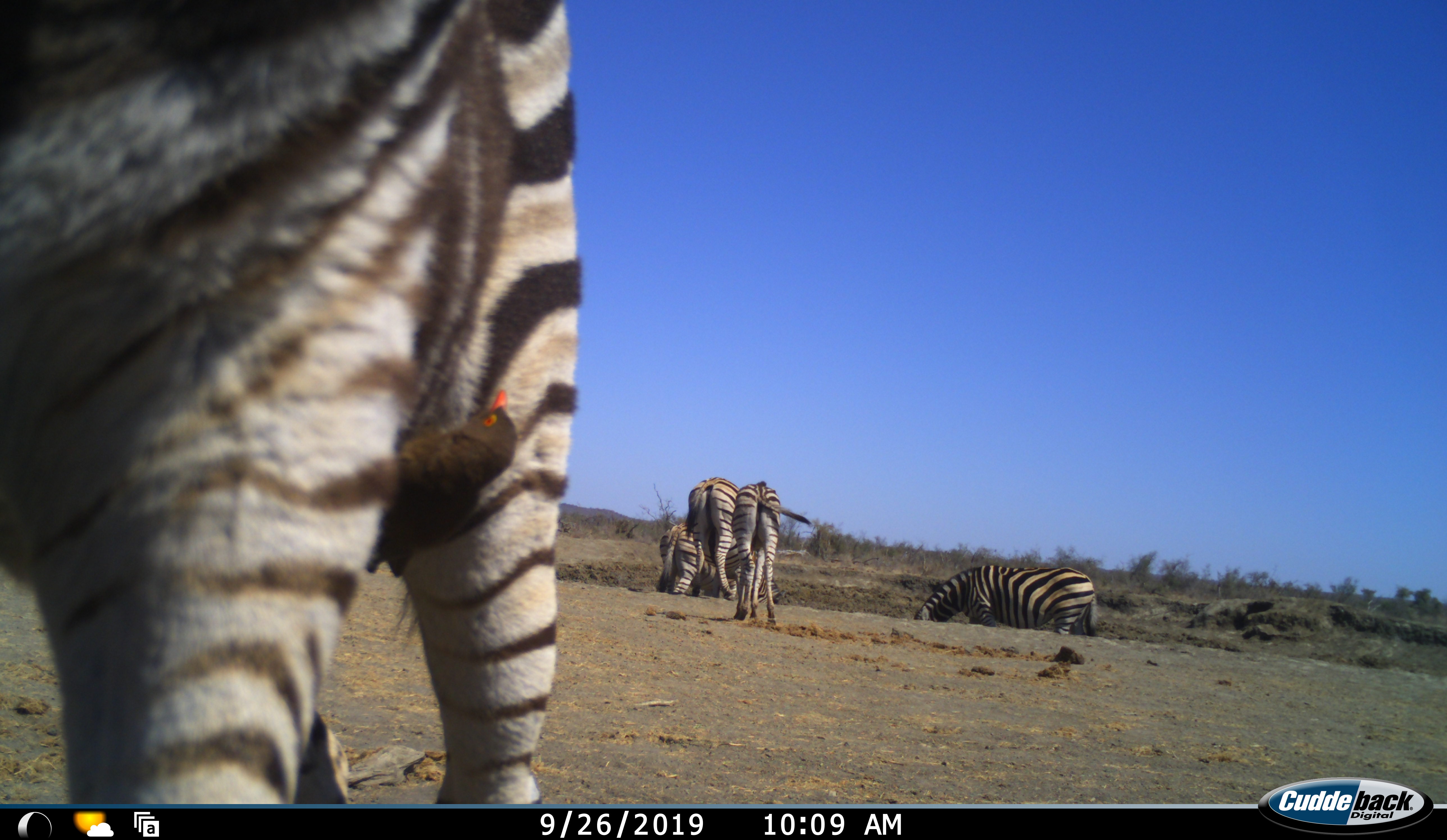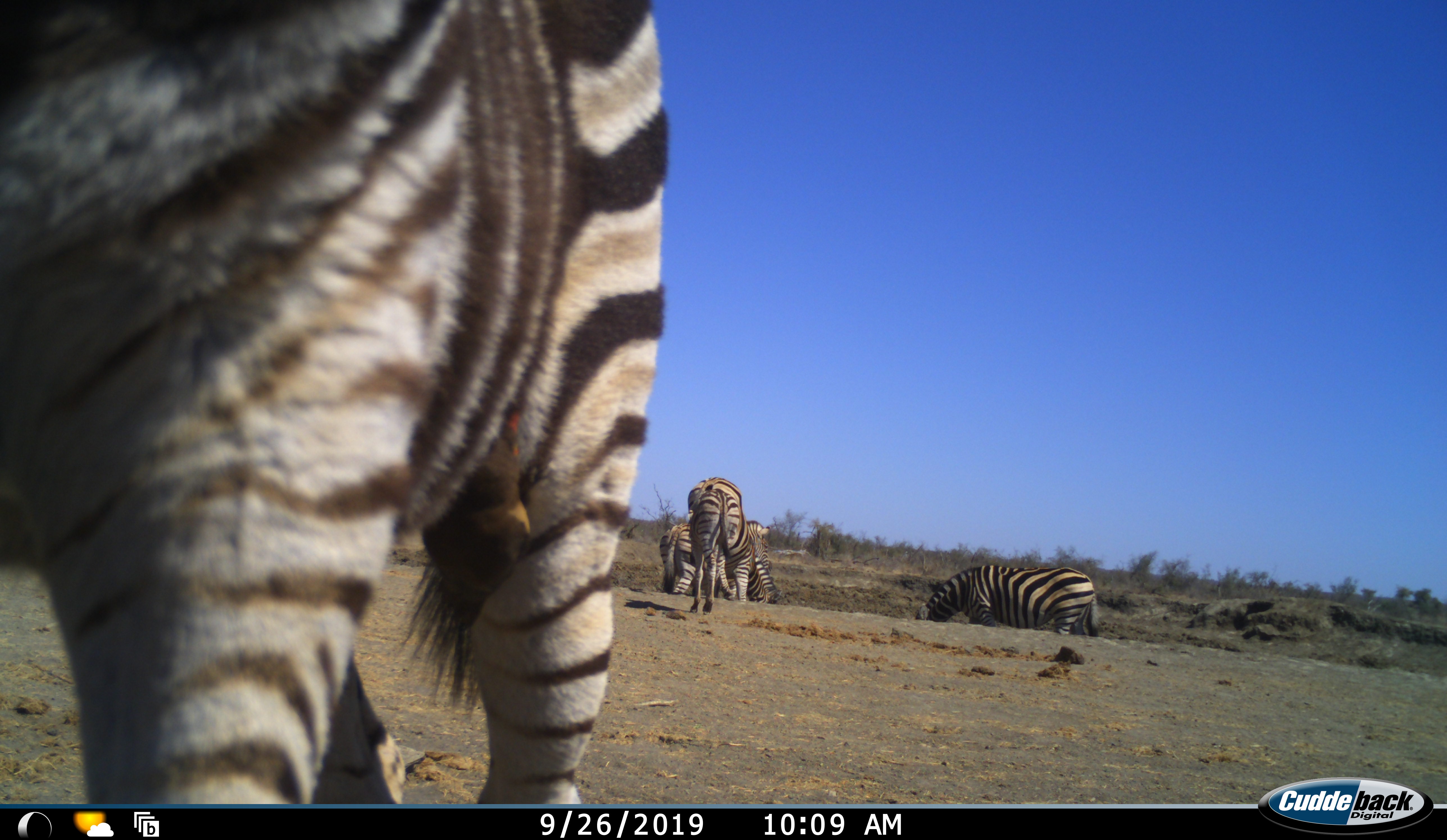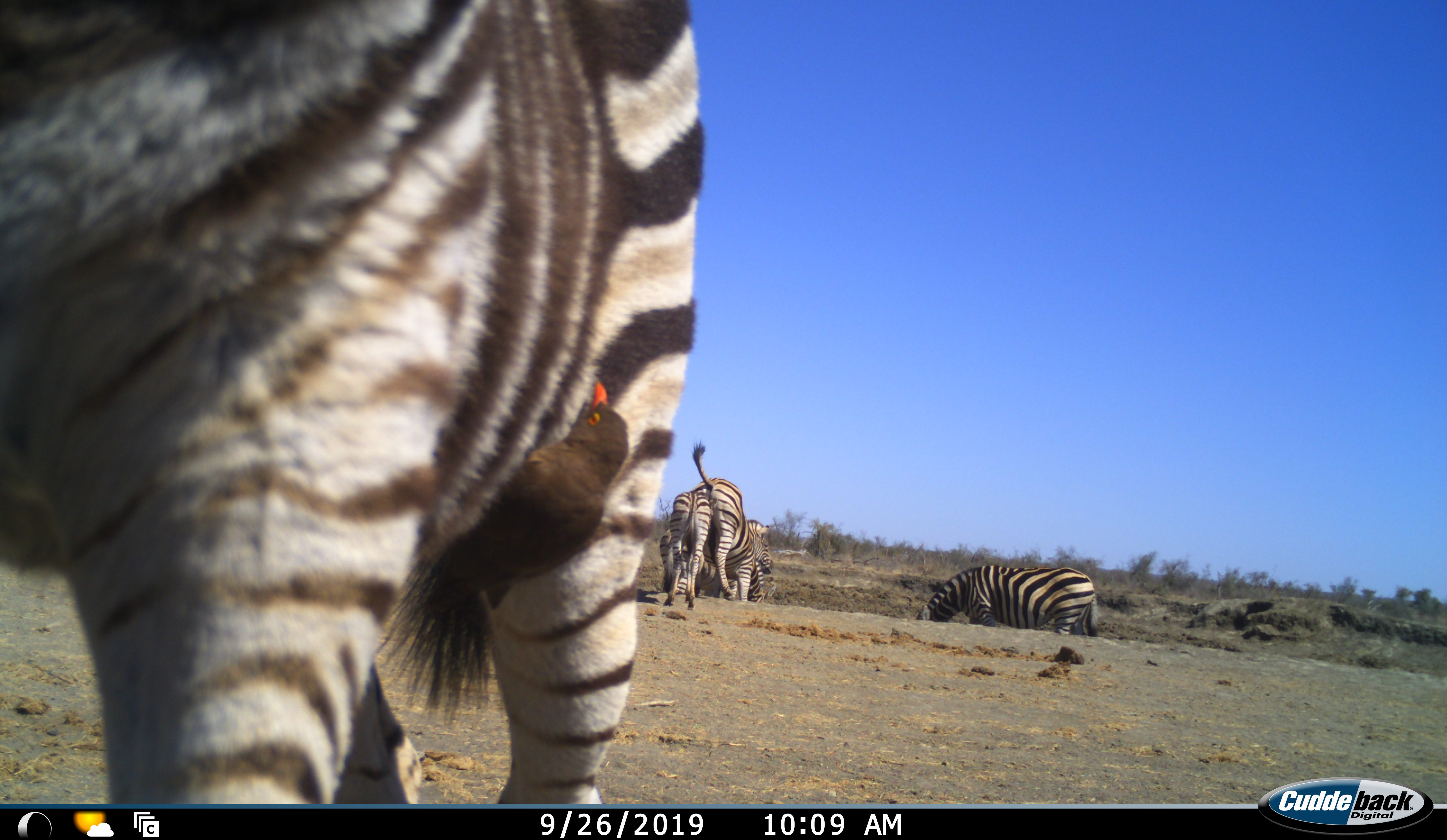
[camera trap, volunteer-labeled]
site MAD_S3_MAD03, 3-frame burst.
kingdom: Animalia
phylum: Chordata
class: Mammalia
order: Perissodactyla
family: Equidae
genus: Equus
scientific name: Equus quagga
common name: plains zebra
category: zebraplains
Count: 6.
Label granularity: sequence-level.